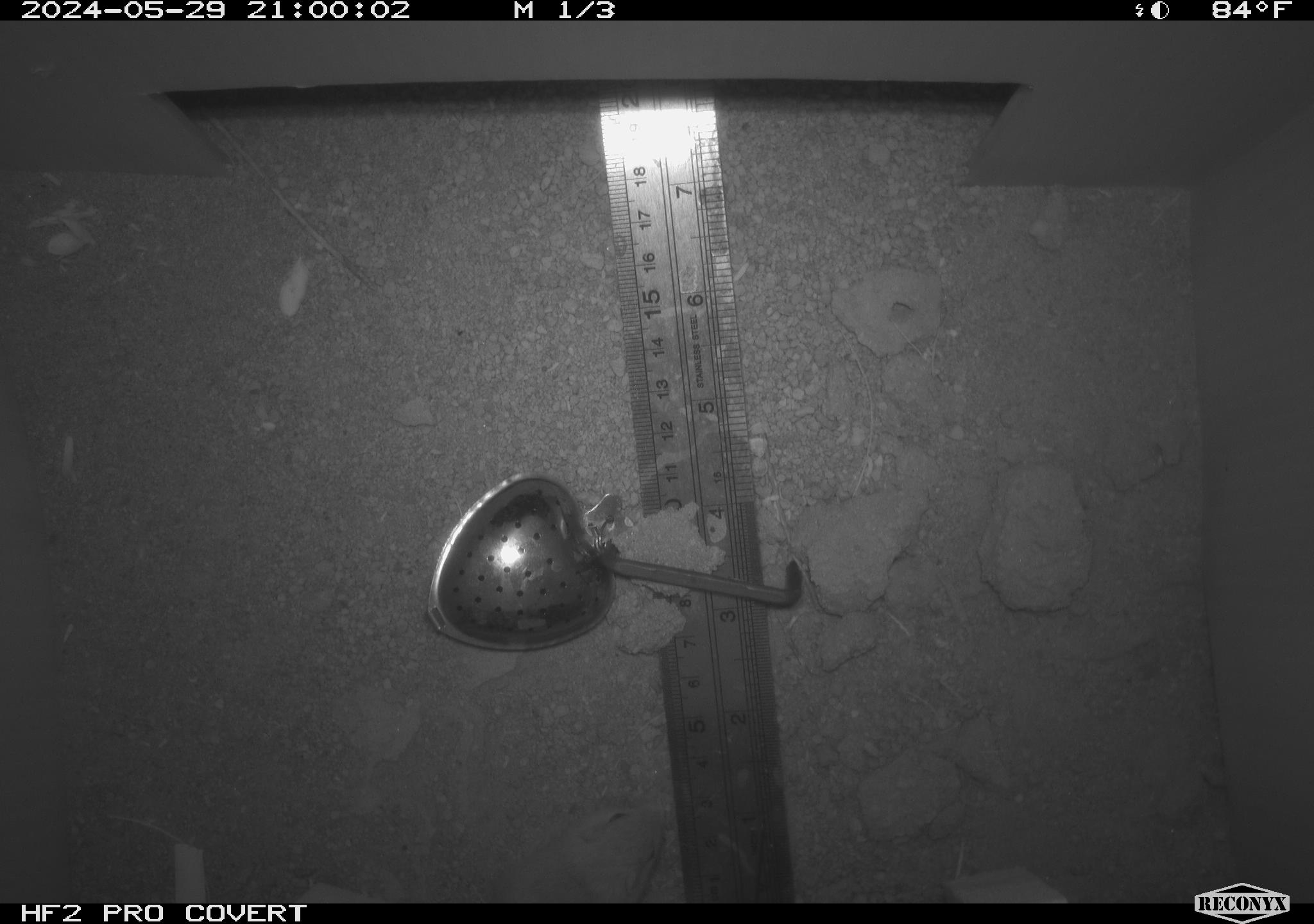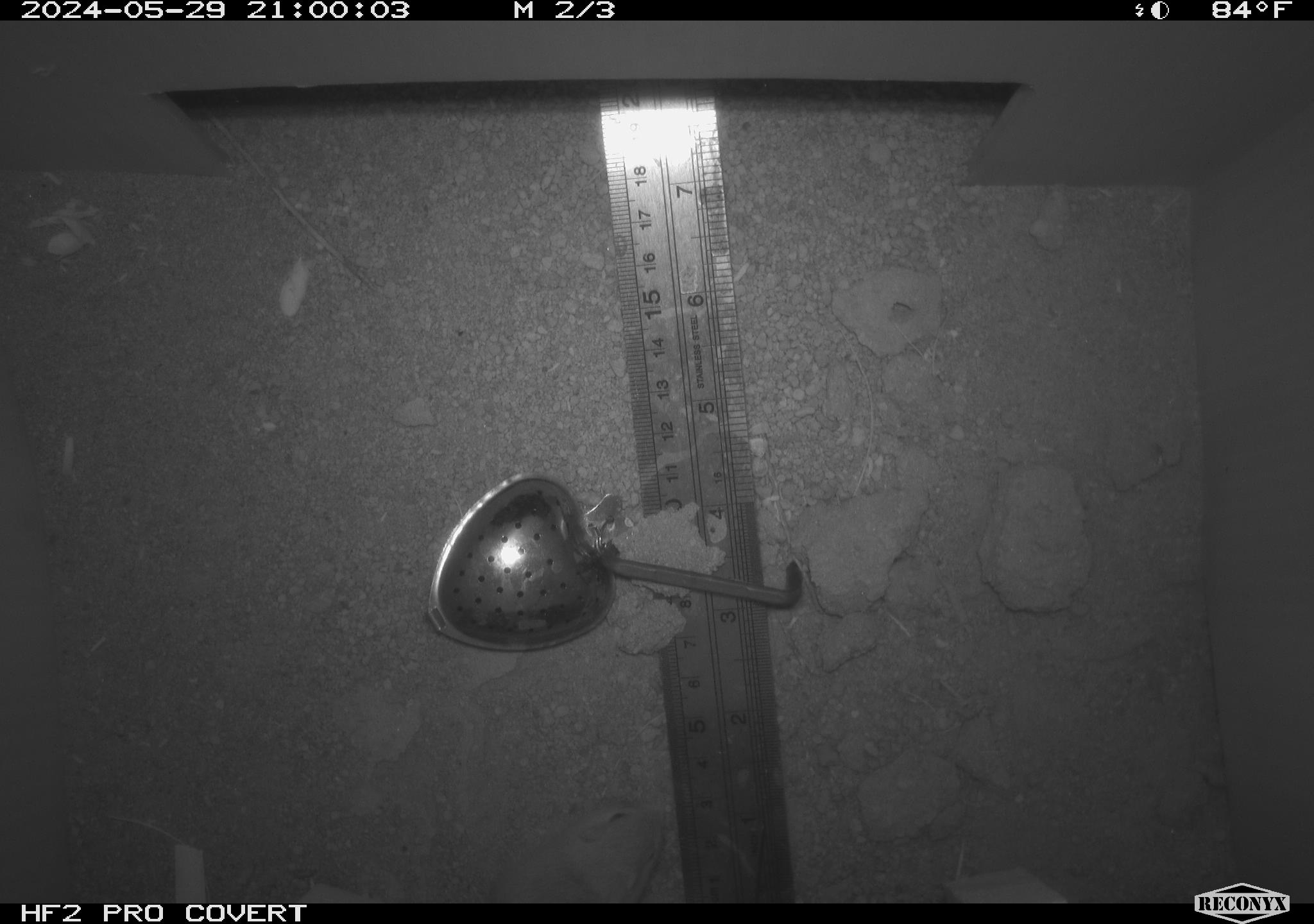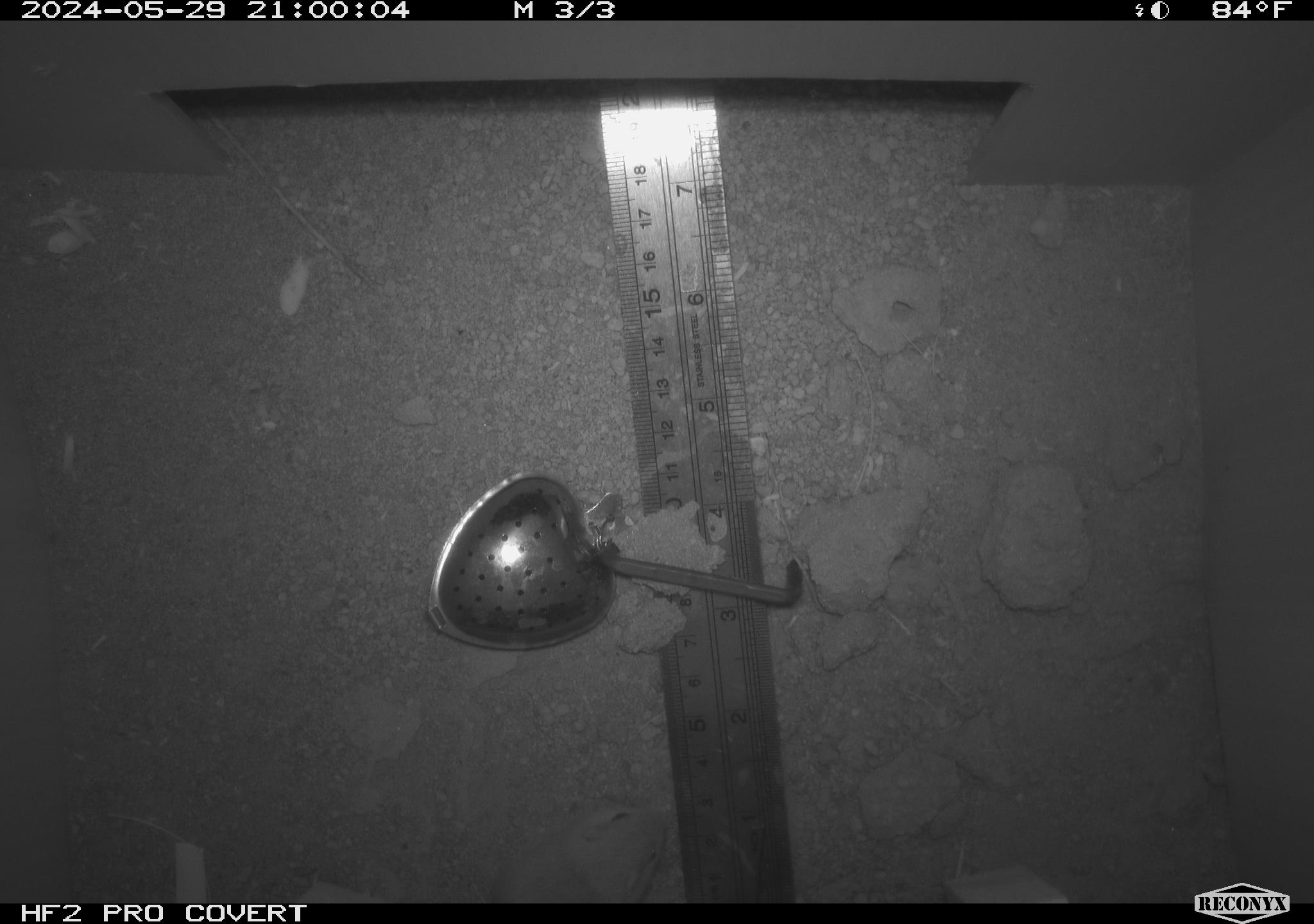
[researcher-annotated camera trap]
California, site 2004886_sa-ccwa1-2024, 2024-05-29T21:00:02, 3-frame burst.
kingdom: Animalia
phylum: Chordata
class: Mammalia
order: Rodentia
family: Heteromyidae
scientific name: Heteromyidae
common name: kangaroo rats and pocket mice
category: heteromyidae family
Heteromyidae family (kangaroo rats and pocket mice) (Heteromyidae).